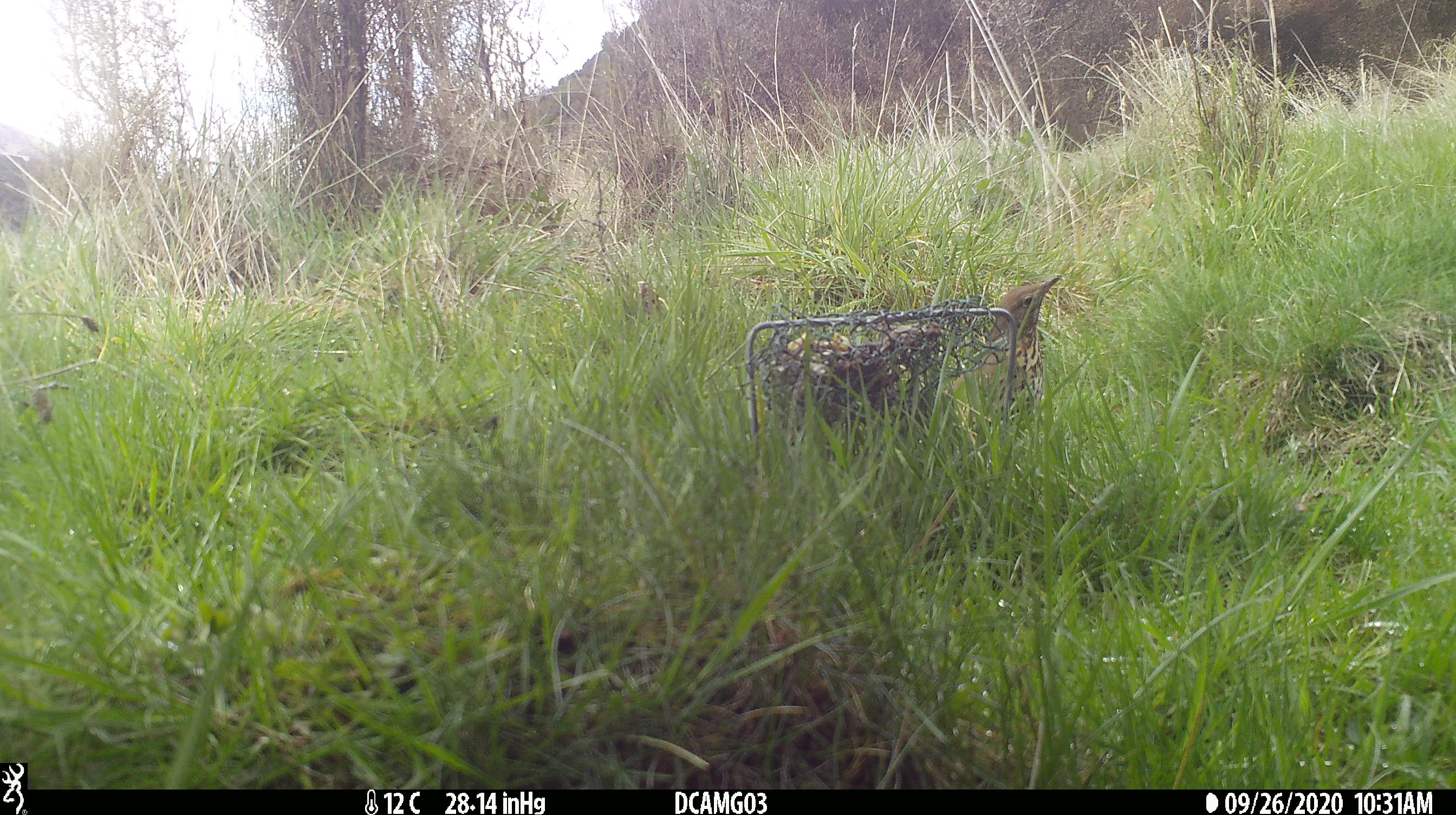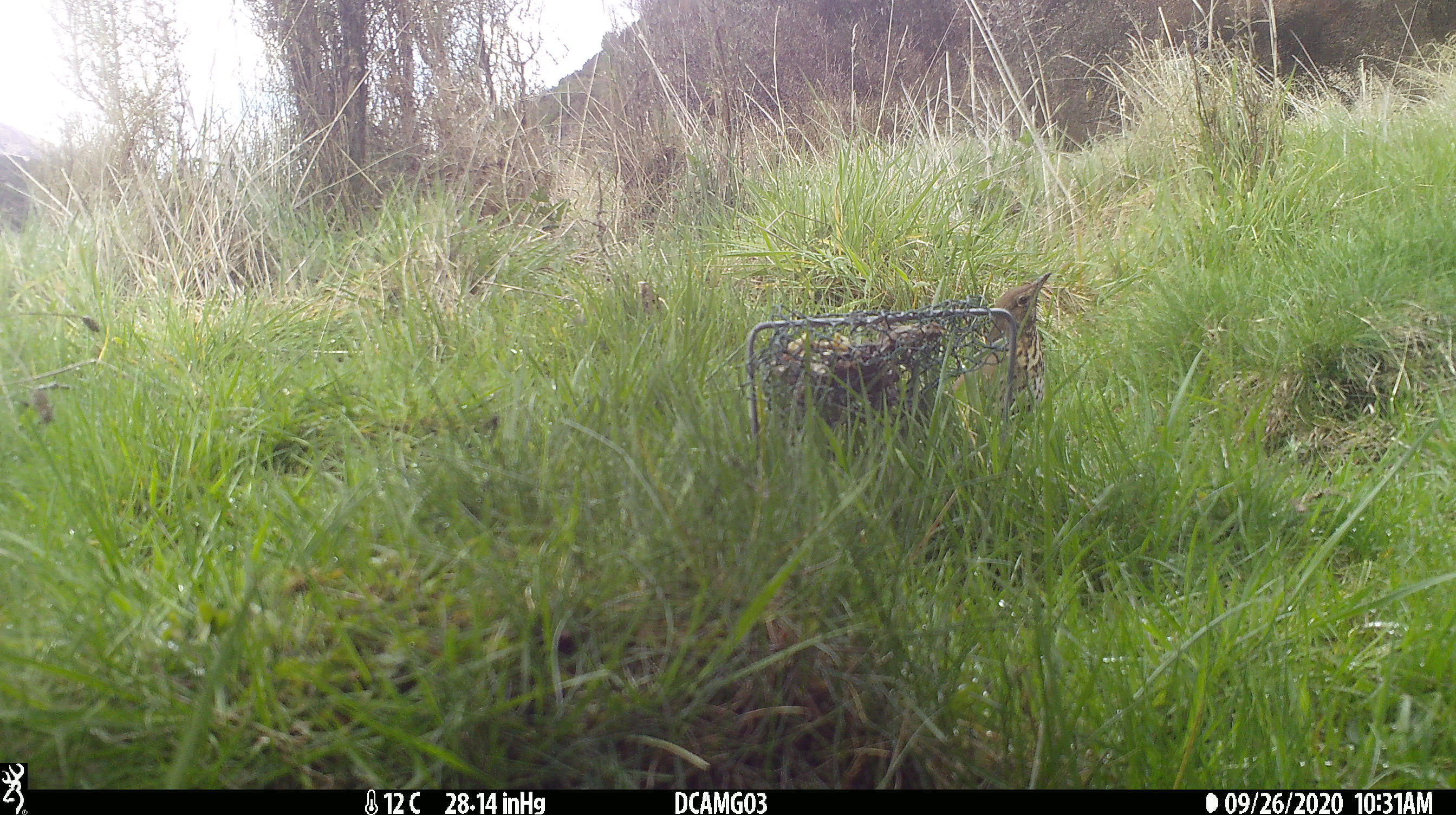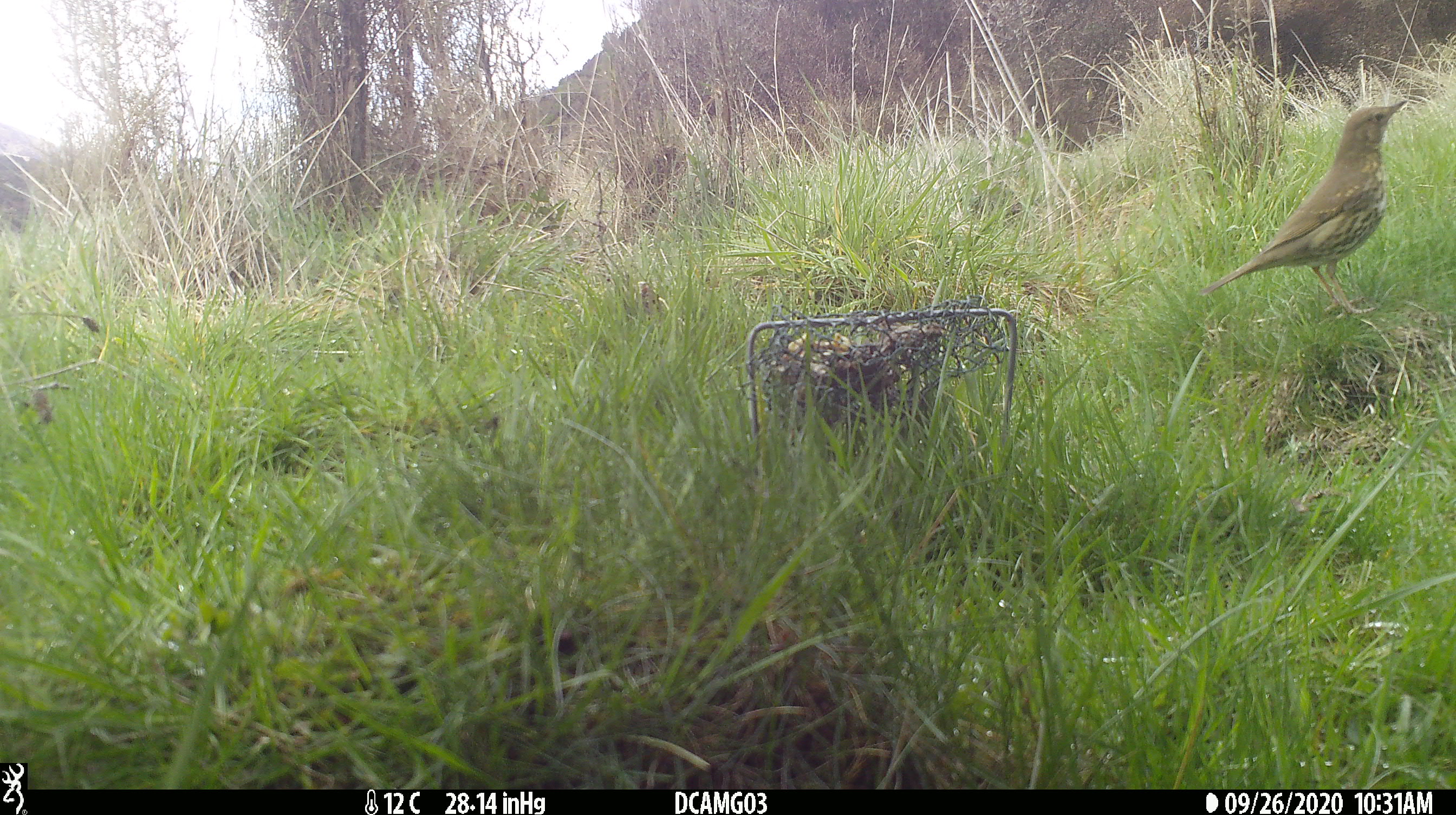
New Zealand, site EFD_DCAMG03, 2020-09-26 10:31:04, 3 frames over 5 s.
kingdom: Animalia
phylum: Chordata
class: Aves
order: Passeriformes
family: Turdidae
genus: Turdus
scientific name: Turdus philomelos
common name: song thrush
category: thrush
Thrush (song thrush) (Turdus philomelos).